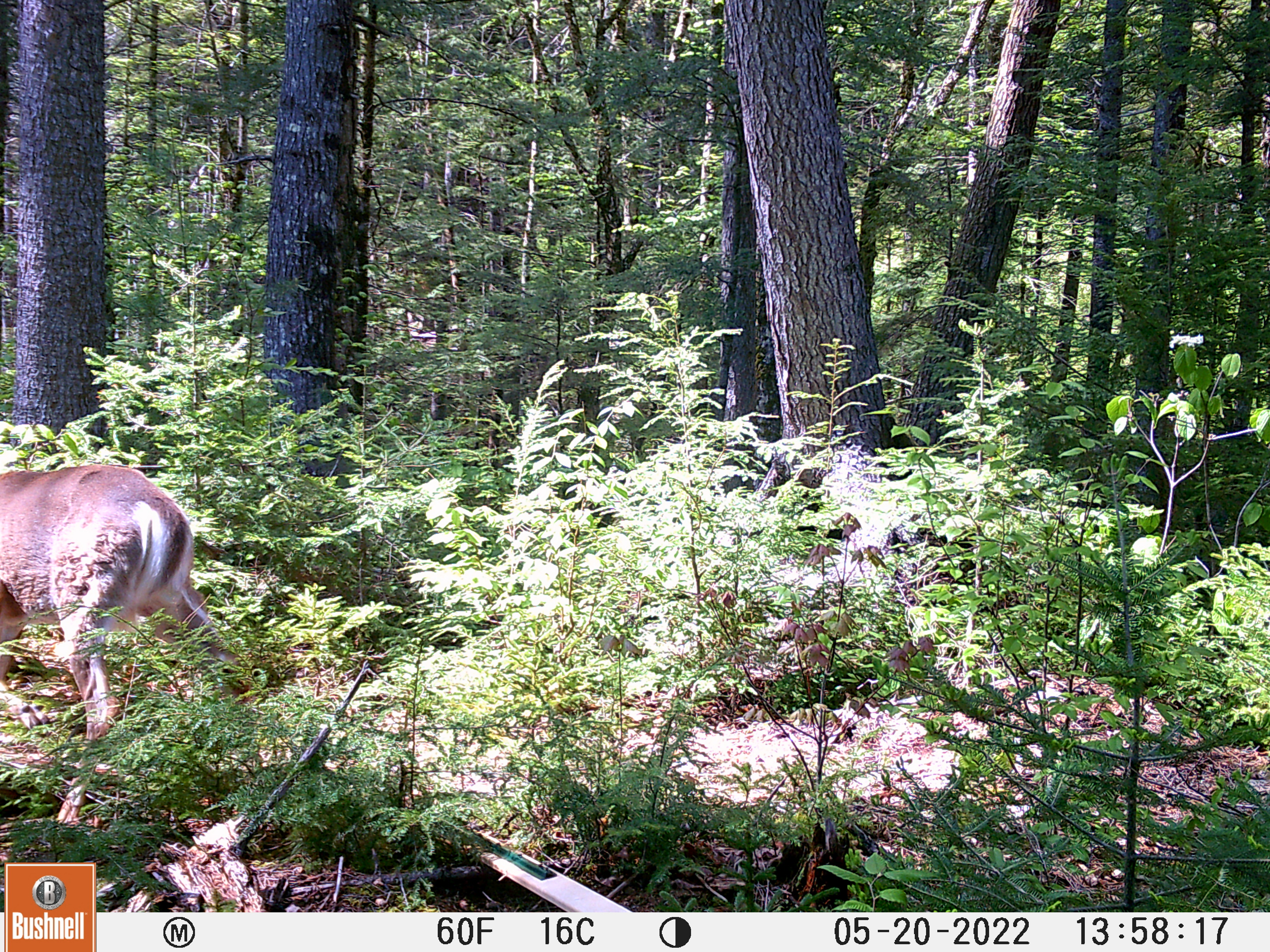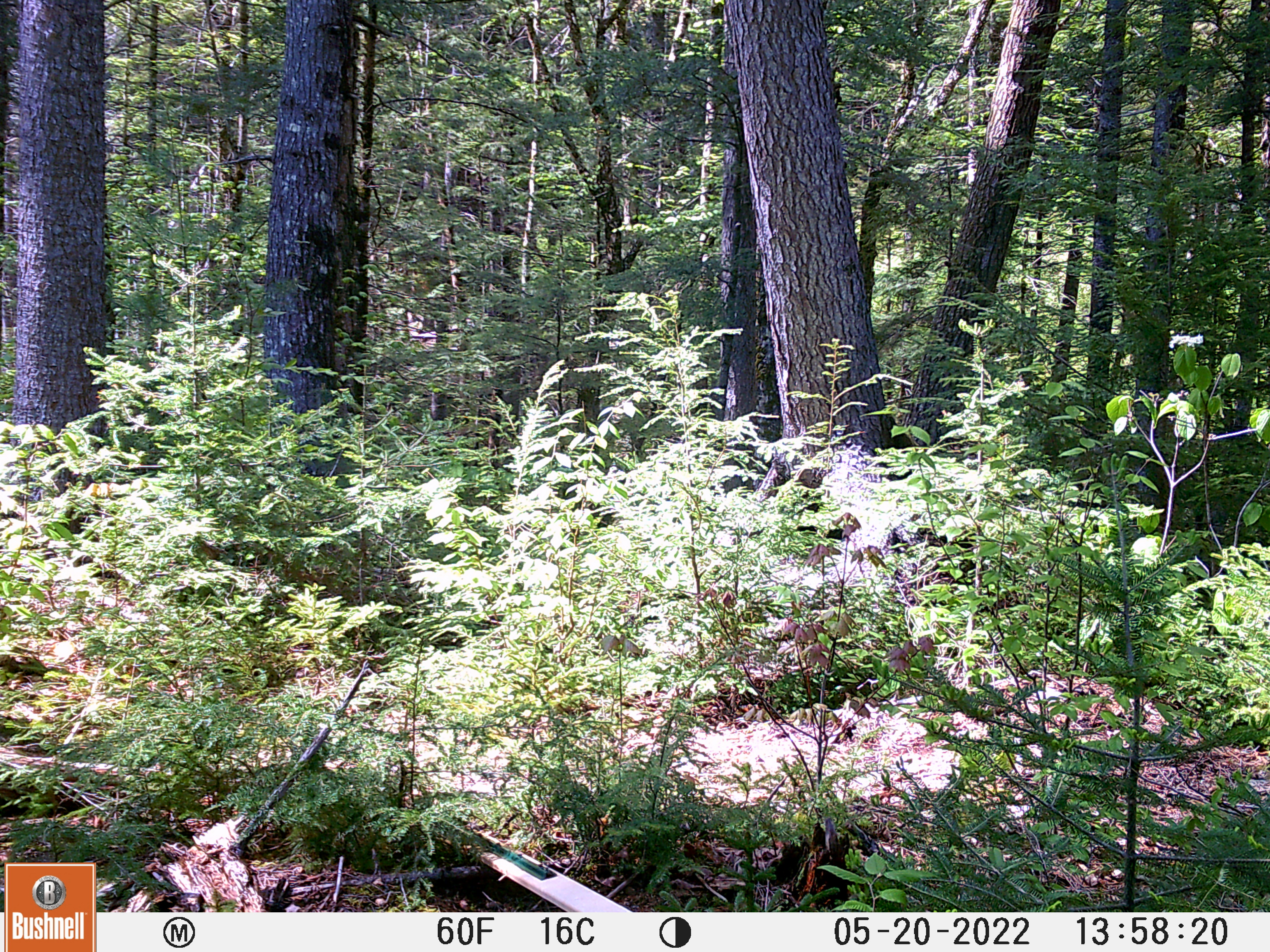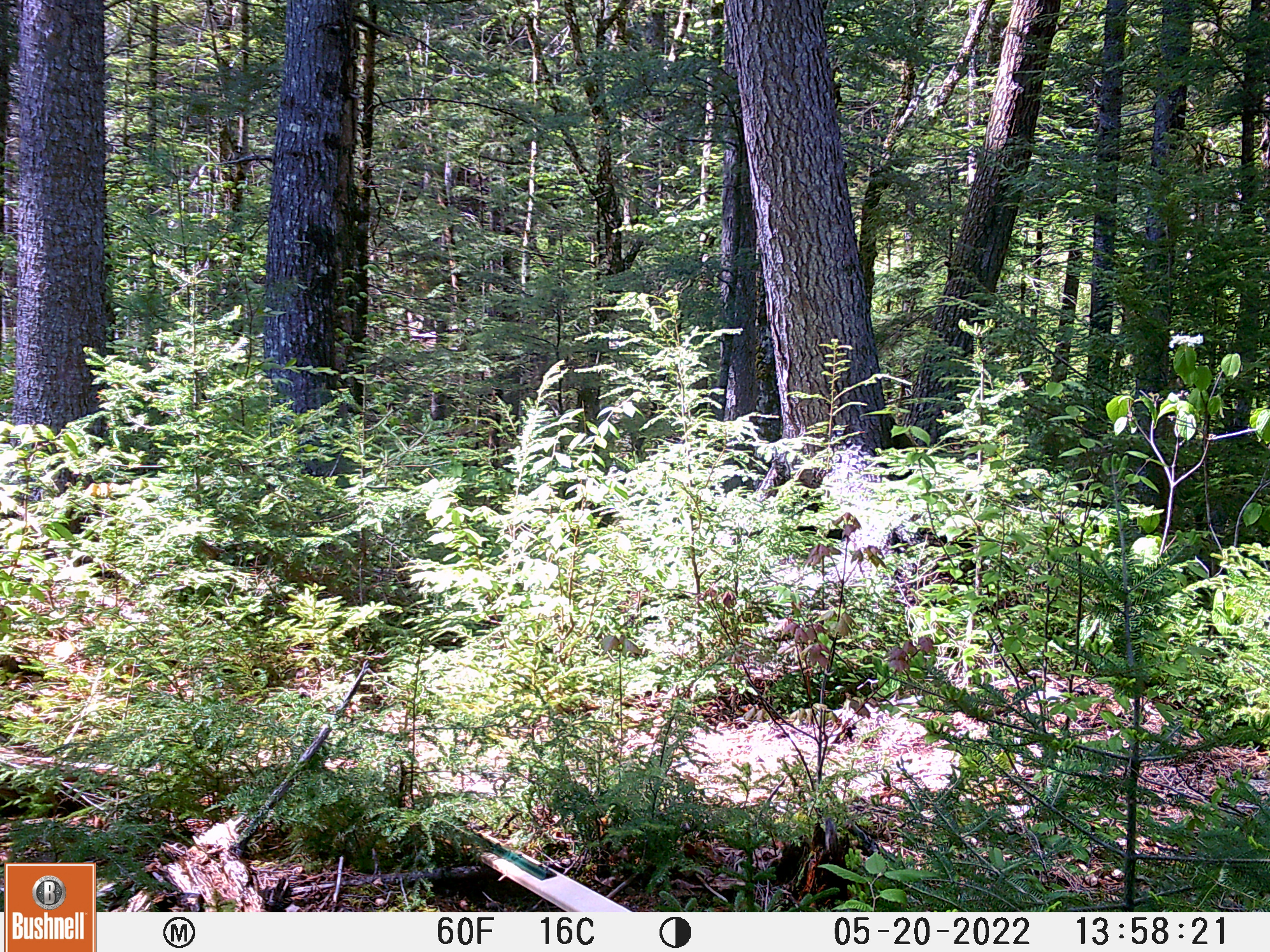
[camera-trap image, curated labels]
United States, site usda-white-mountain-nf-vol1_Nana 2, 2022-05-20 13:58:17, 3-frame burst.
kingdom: Animalia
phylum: Chordata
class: Mammalia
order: Artiodactyla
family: Cervidae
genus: Odocoileus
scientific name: Odocoileus virginianus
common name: white-tailed deer